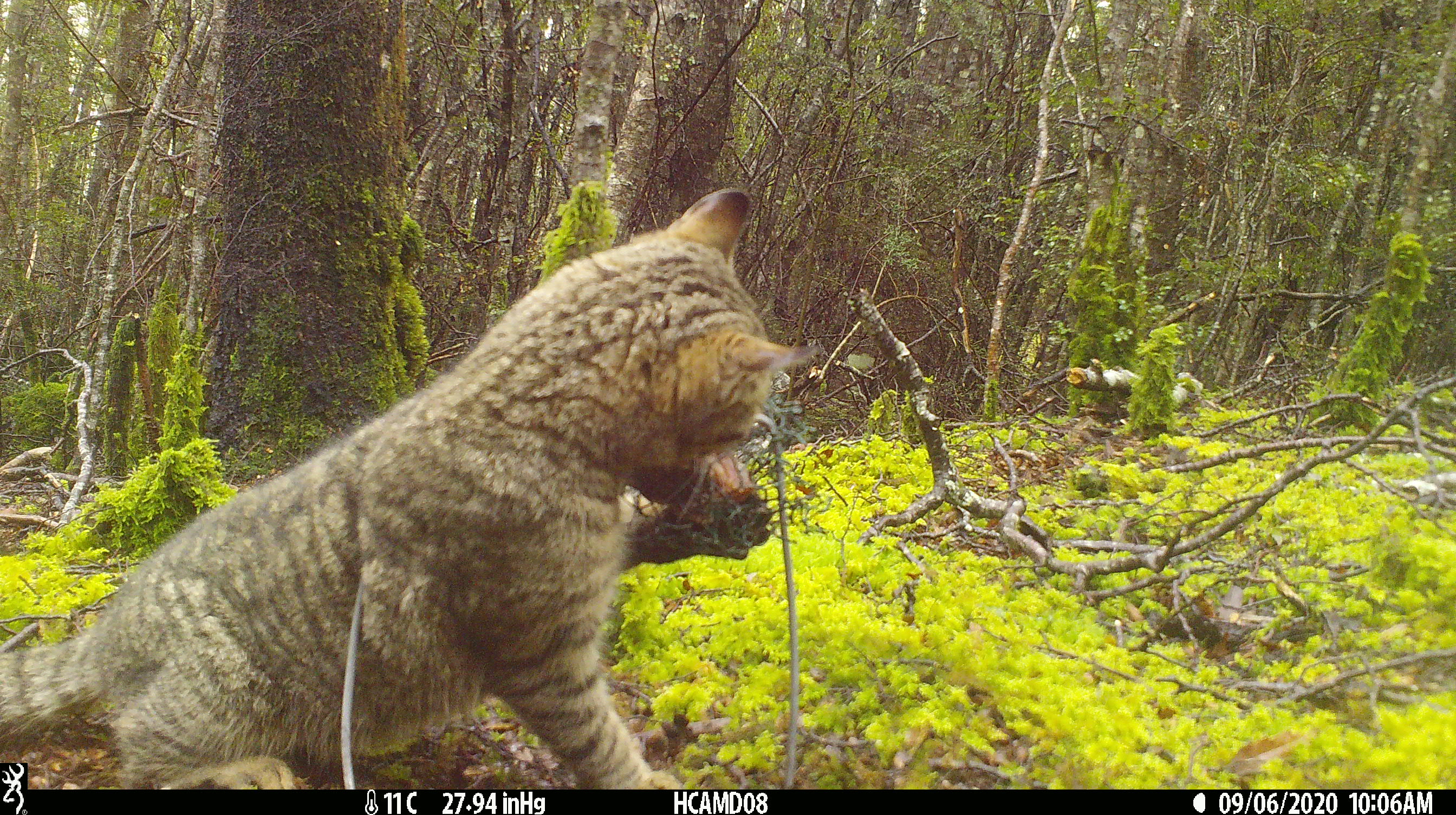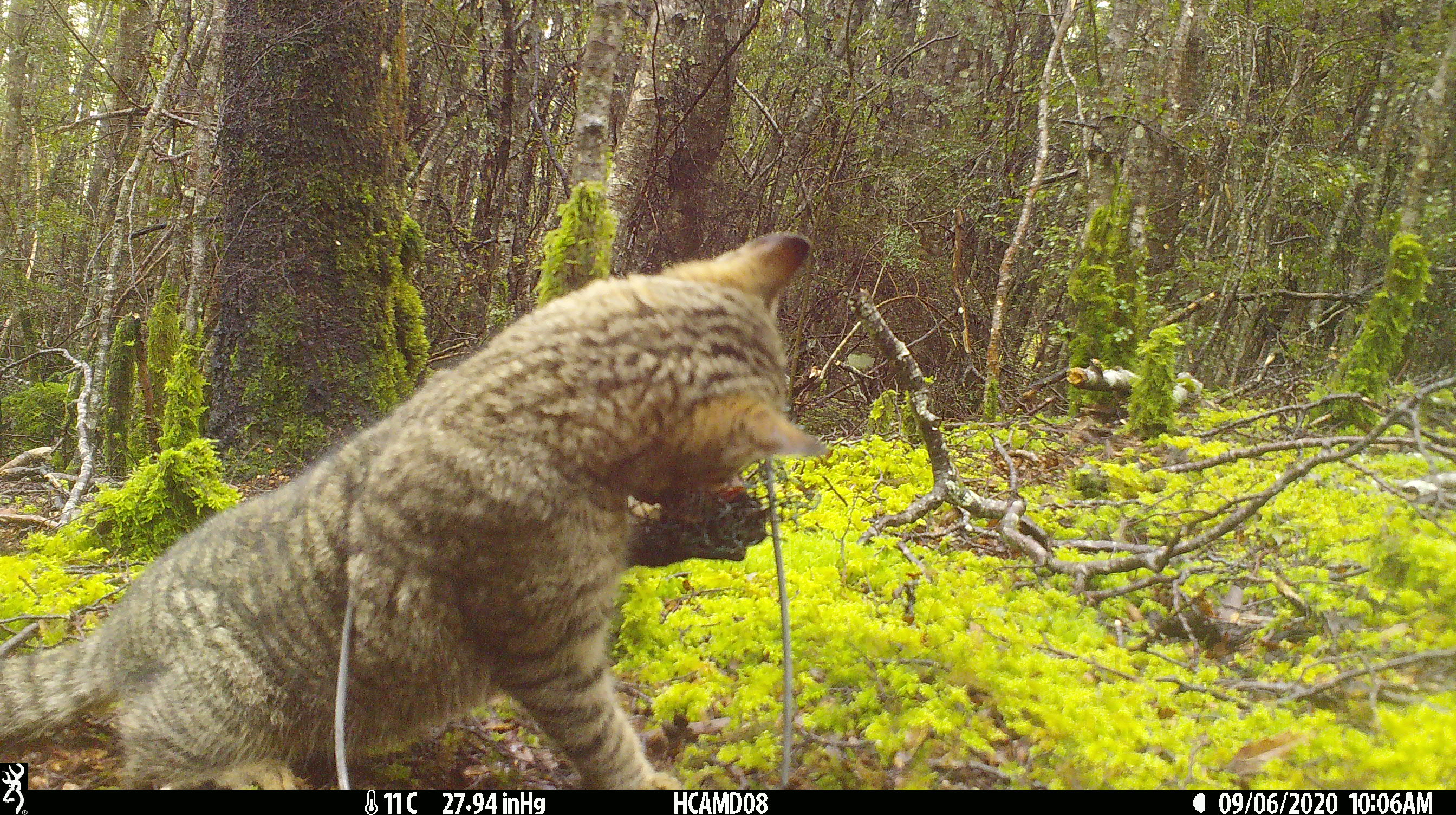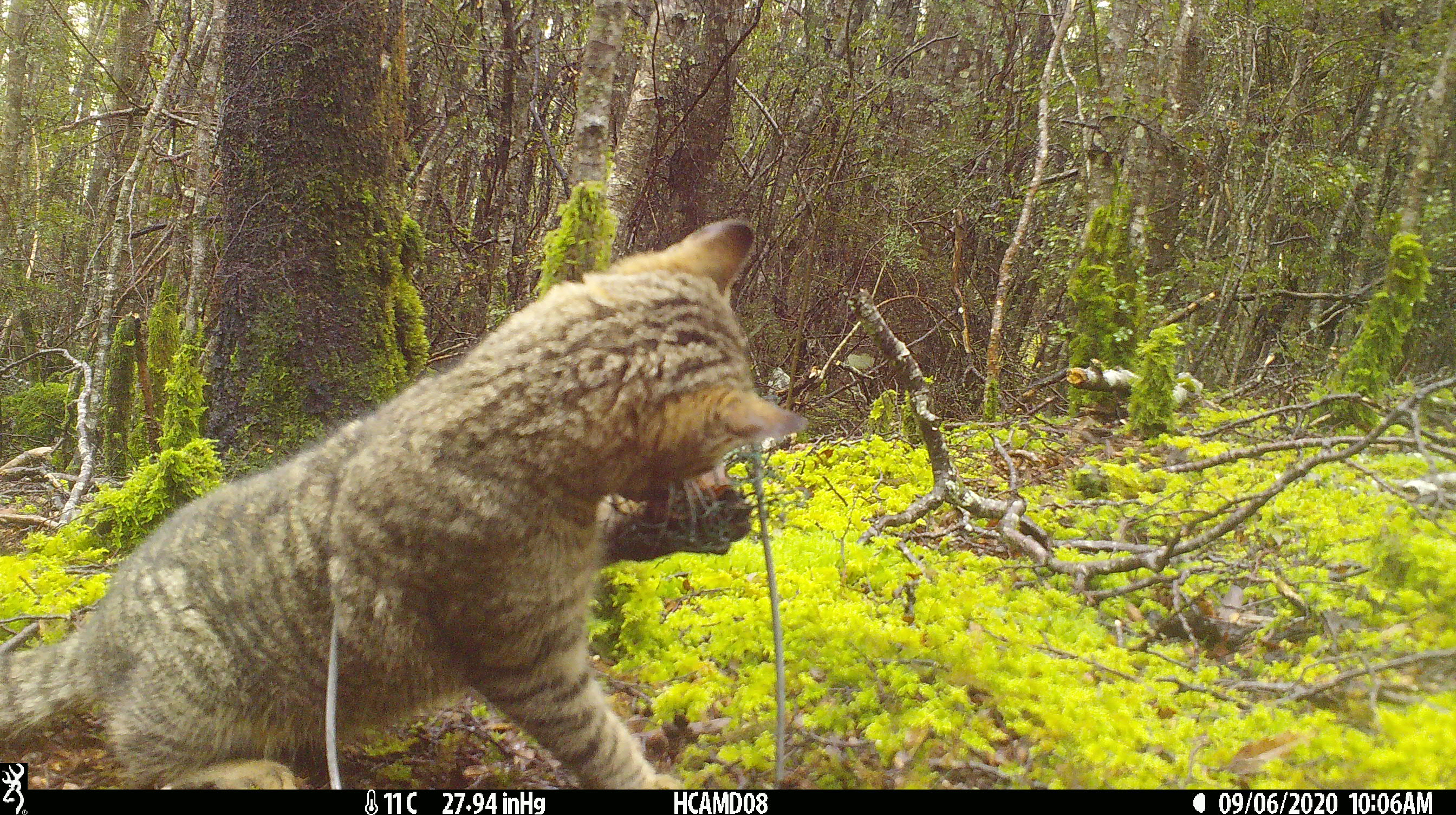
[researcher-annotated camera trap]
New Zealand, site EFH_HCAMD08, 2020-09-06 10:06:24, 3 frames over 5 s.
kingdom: Animalia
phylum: Chordata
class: Mammalia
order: Carnivora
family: Felidae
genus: Felis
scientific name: Felis catus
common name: domestic cat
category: cat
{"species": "cat (domestic cat) (Felis catus)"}